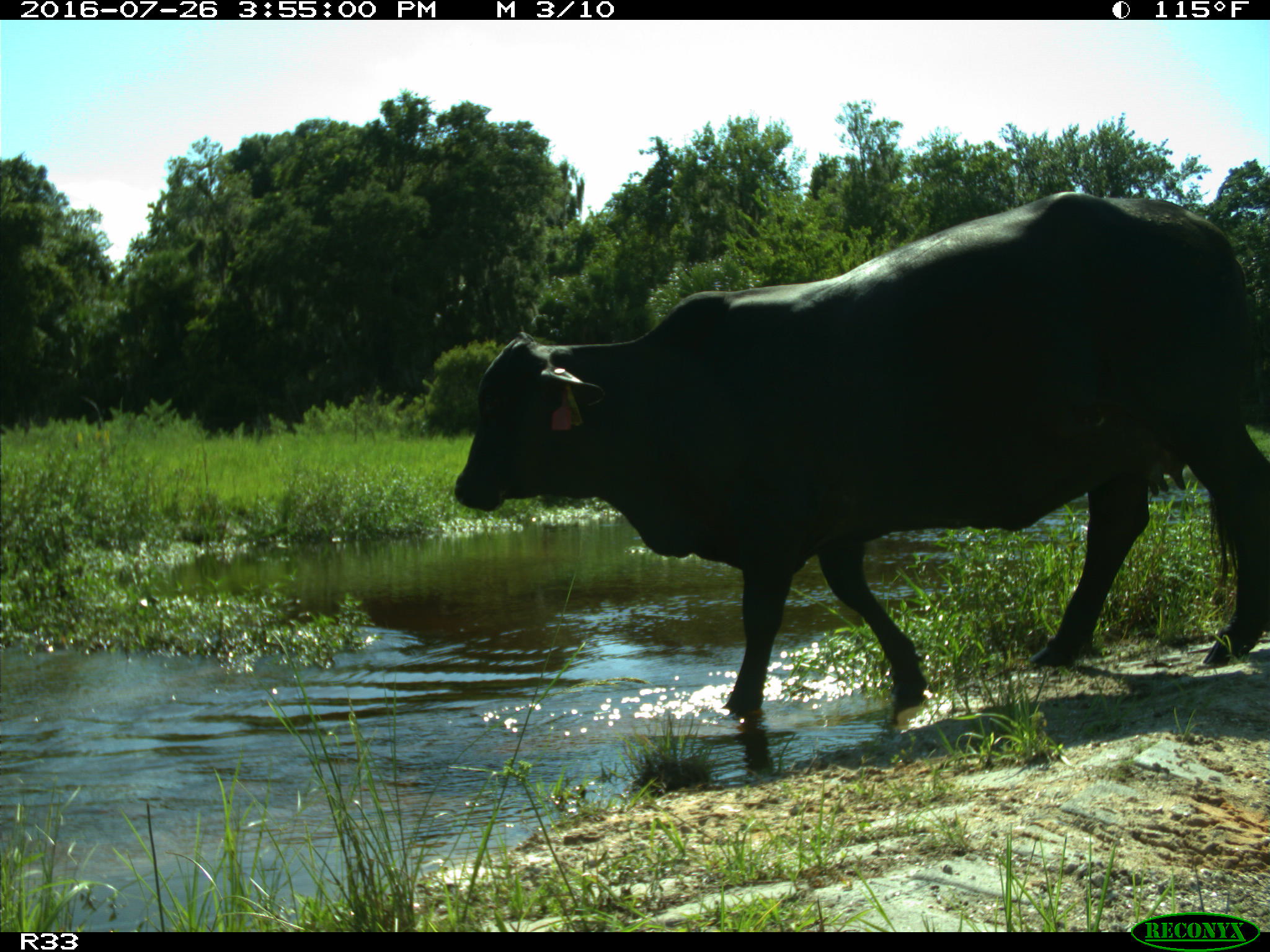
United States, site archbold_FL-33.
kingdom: Animalia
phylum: Chordata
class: Mammalia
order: Artiodactyla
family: Bovidae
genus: Bos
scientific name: Bos taurus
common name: domestic cow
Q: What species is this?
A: Bos taurus (domestic cow).